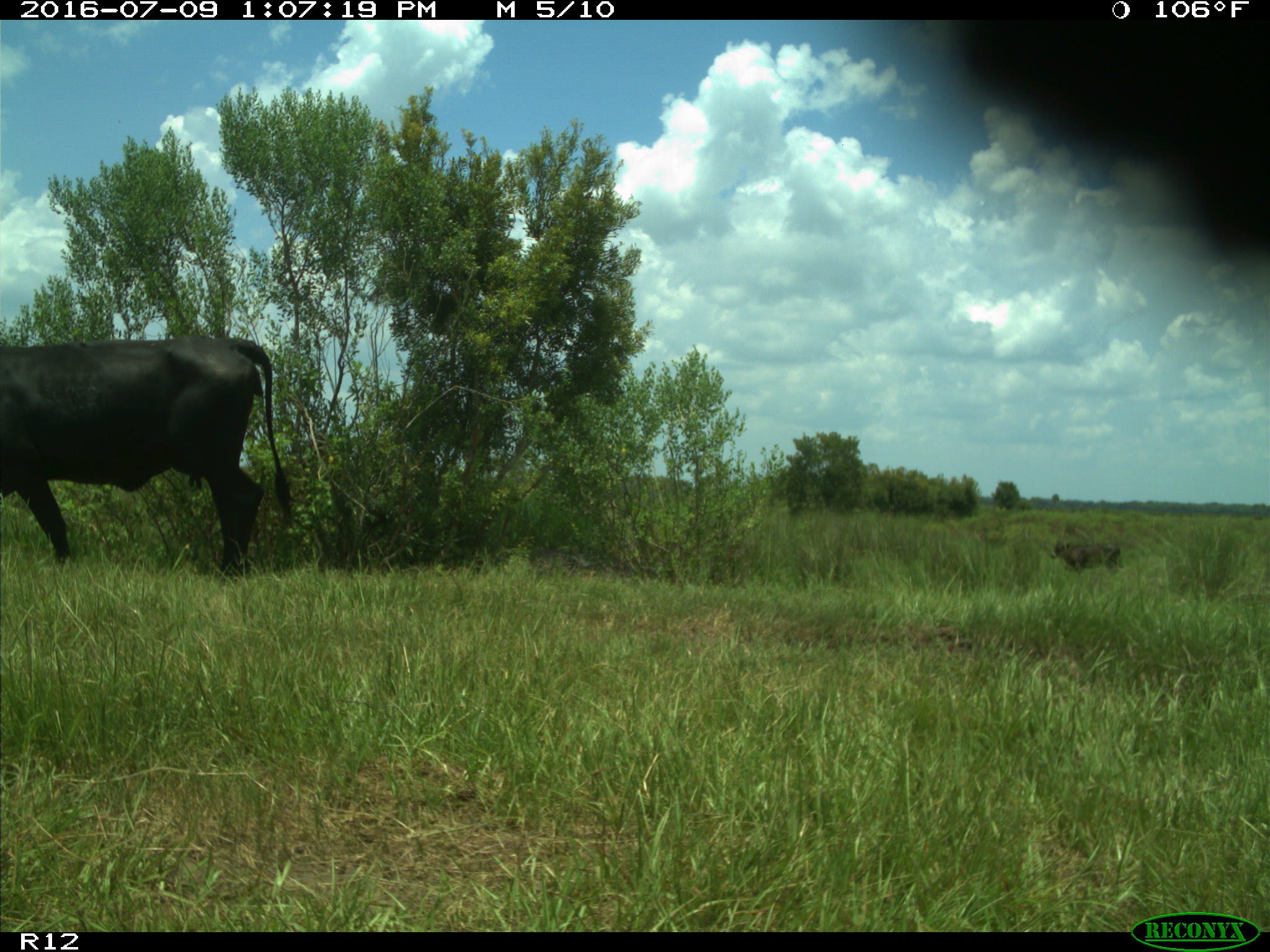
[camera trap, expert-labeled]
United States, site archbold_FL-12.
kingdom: Animalia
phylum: Chordata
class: Mammalia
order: Artiodactyla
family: Bovidae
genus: Bos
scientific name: Bos taurus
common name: domestic cow